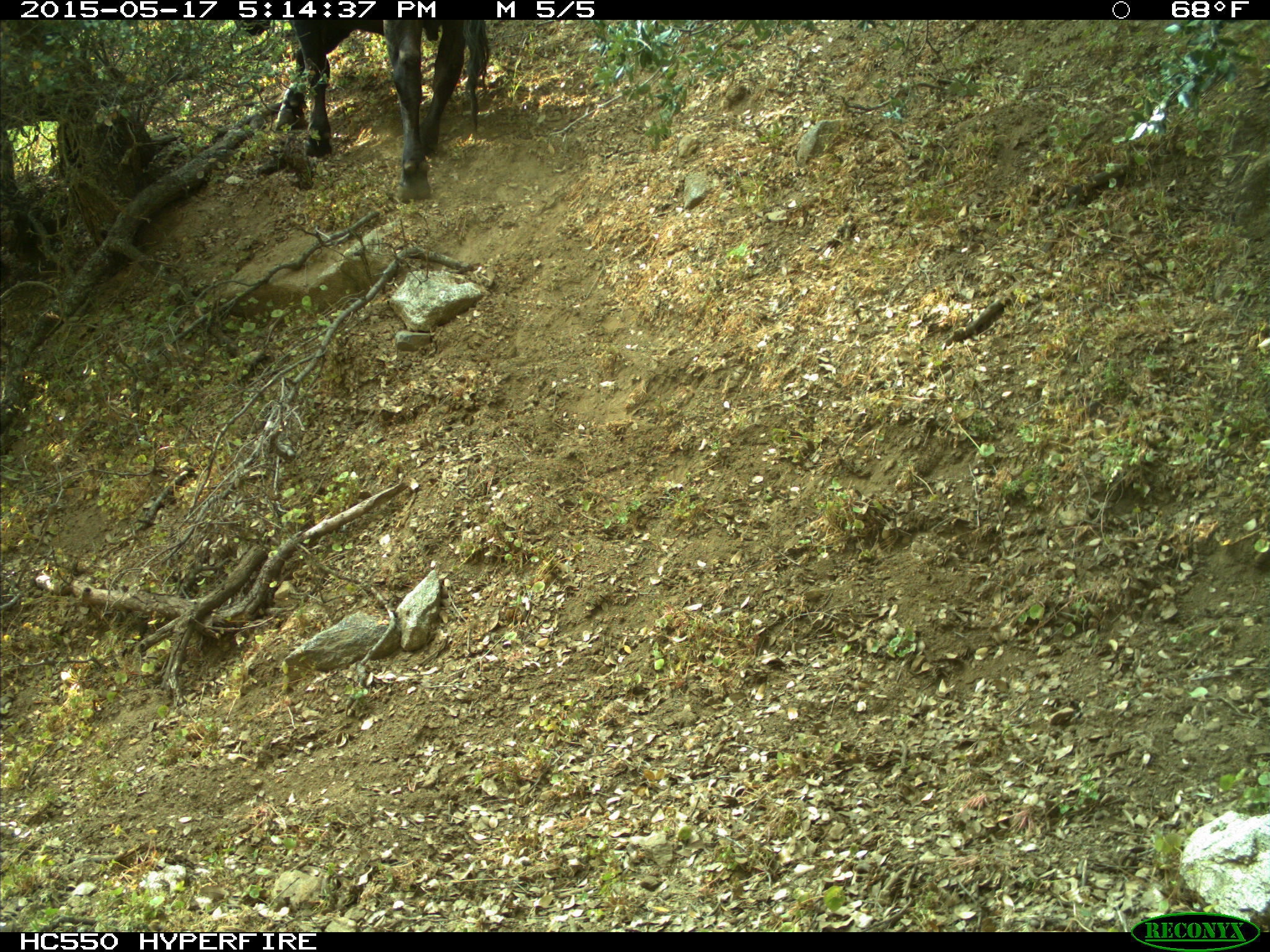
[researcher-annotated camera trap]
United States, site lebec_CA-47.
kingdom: Animalia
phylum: Chordata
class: Mammalia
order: Artiodactyla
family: Bovidae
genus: Bos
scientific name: Bos taurus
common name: domestic cow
Bos taurus (domestic cow).